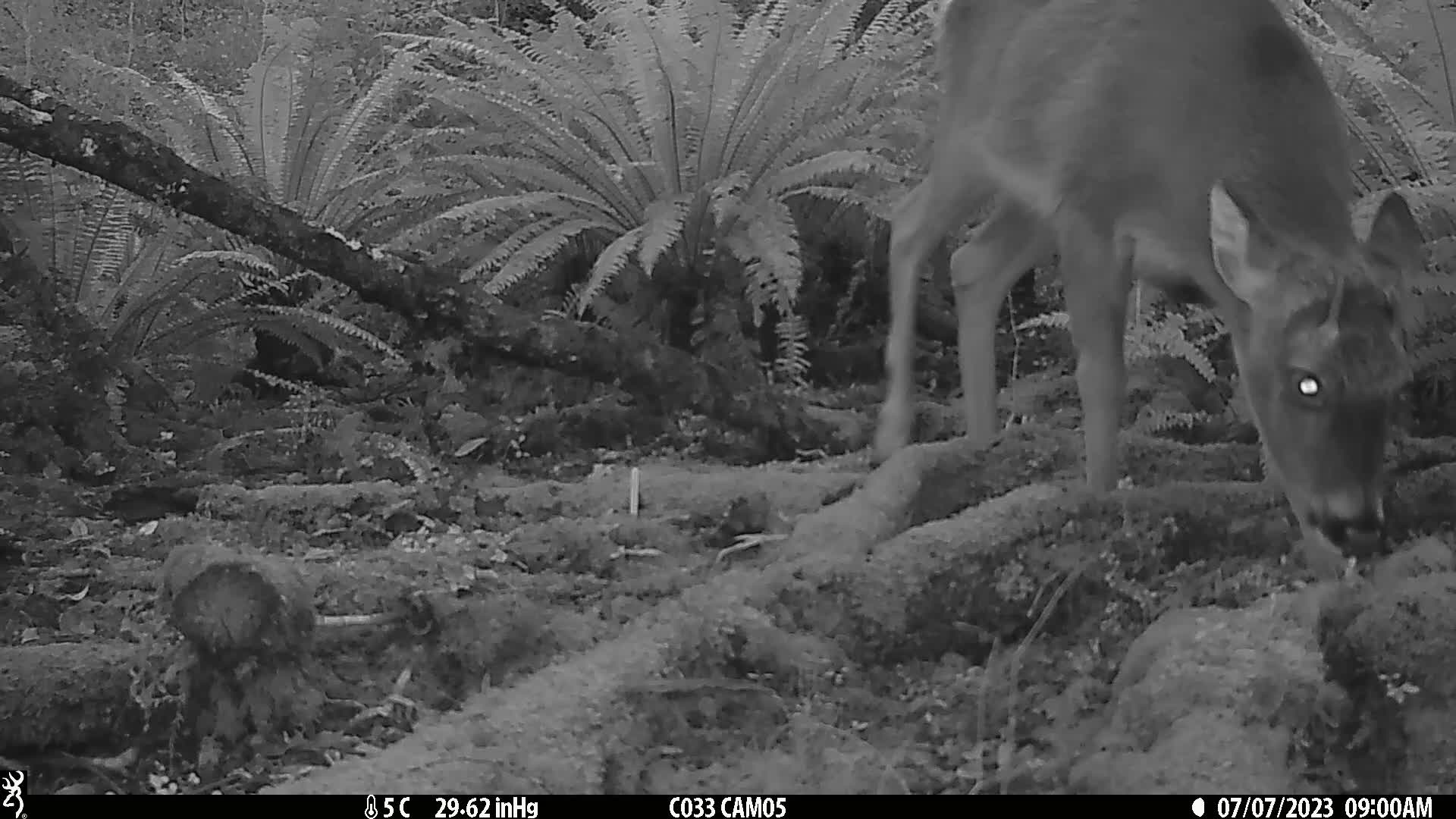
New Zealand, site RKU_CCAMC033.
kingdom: Animalia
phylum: Chordata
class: Mammalia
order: Artiodactyla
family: Cervidae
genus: Odocoileus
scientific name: Odocoileus virginianus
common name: white-tailed deer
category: white tailed deer